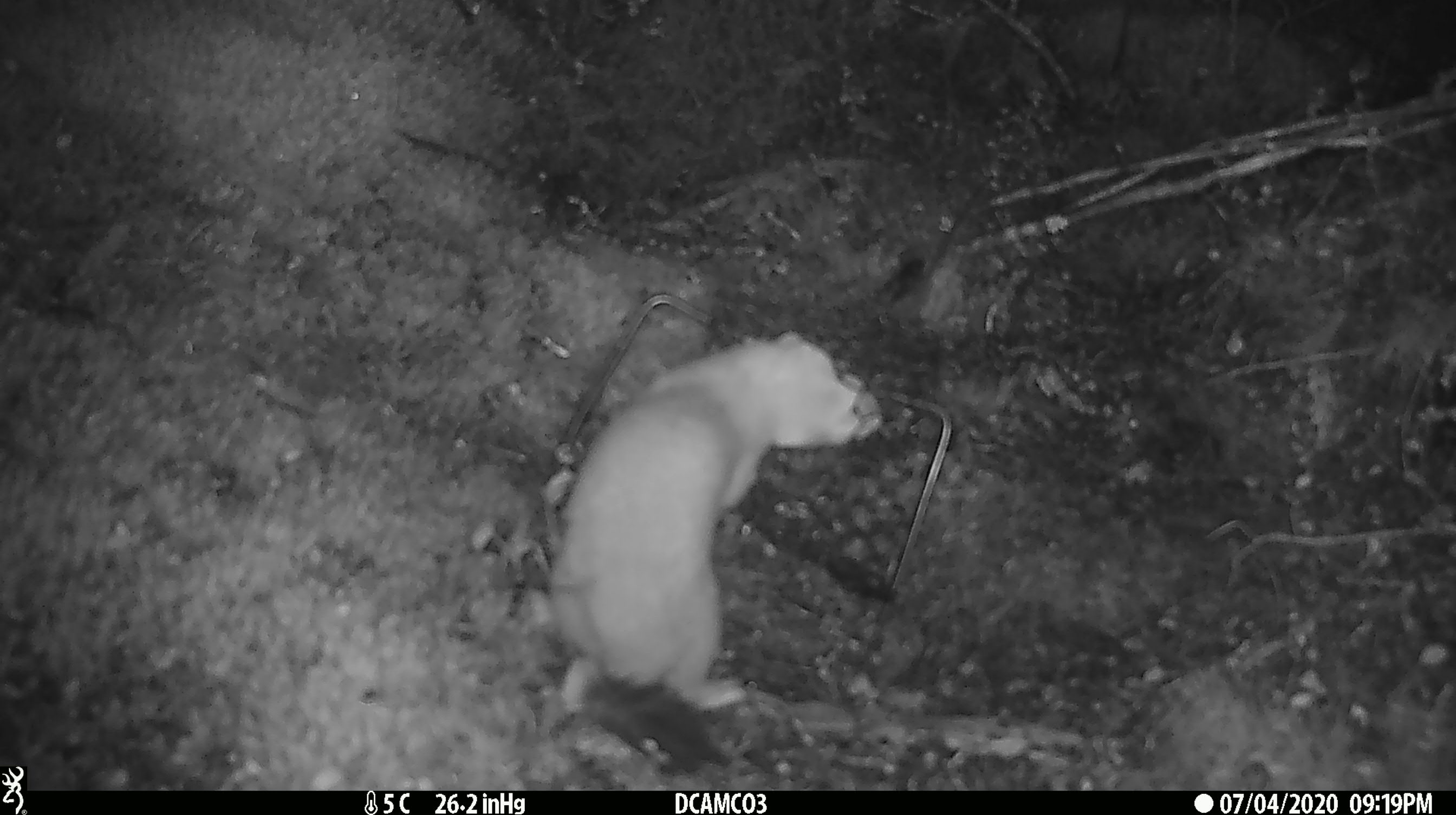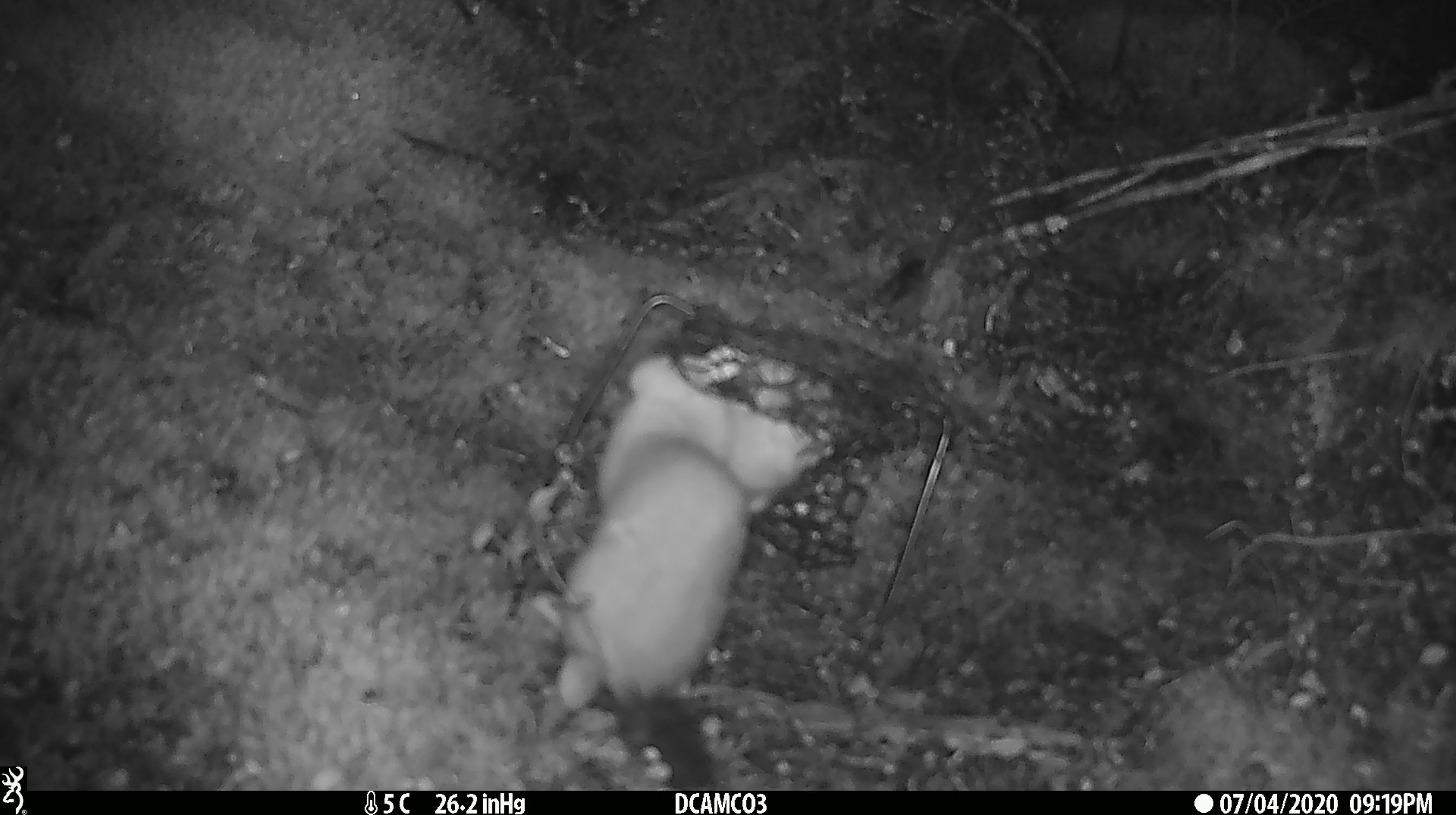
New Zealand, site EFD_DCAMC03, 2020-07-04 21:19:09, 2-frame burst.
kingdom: Animalia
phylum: Chordata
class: Mammalia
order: Carnivora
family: Mustelidae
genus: Mustela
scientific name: Mustela erminea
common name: stoat